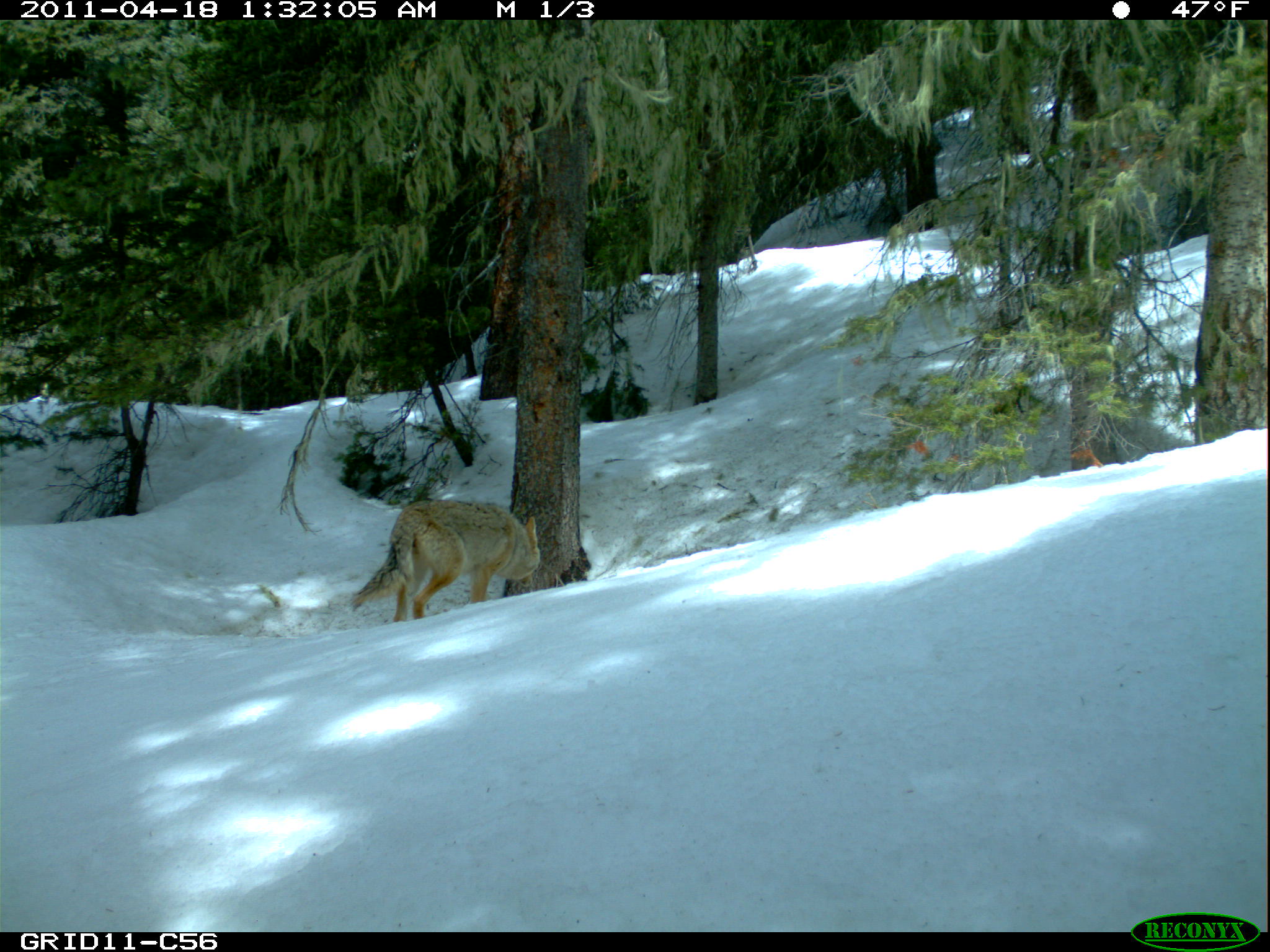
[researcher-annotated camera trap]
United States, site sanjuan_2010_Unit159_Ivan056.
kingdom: Animalia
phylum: Chordata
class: Mammalia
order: Carnivora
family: Canidae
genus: Canis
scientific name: Canis latrans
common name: coyote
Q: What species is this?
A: Canis latrans (coyote).